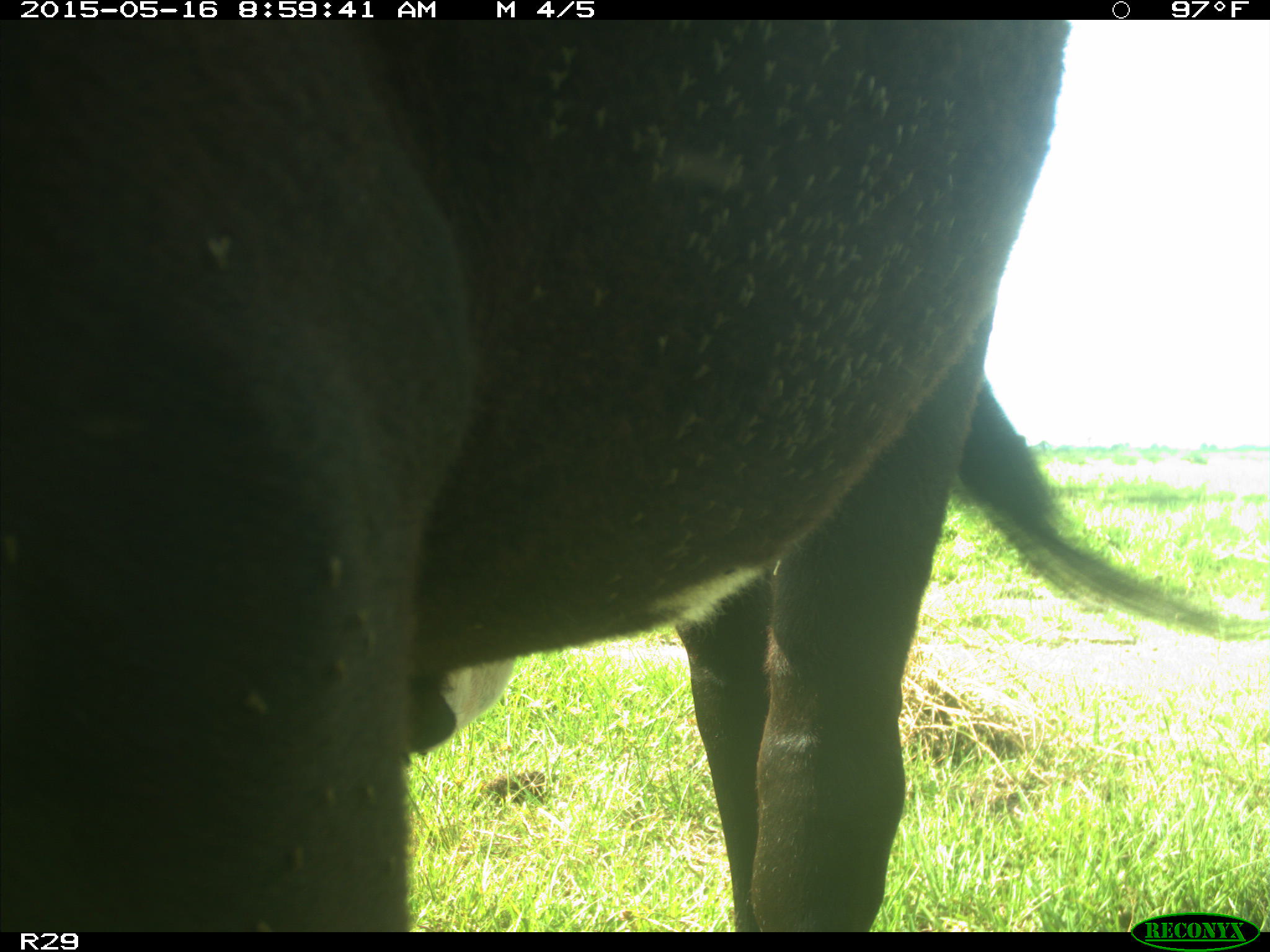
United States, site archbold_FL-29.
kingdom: Animalia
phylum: Chordata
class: Mammalia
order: Artiodactyla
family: Bovidae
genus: Bos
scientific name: Bos taurus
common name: domestic cow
Bos taurus (domestic cow).